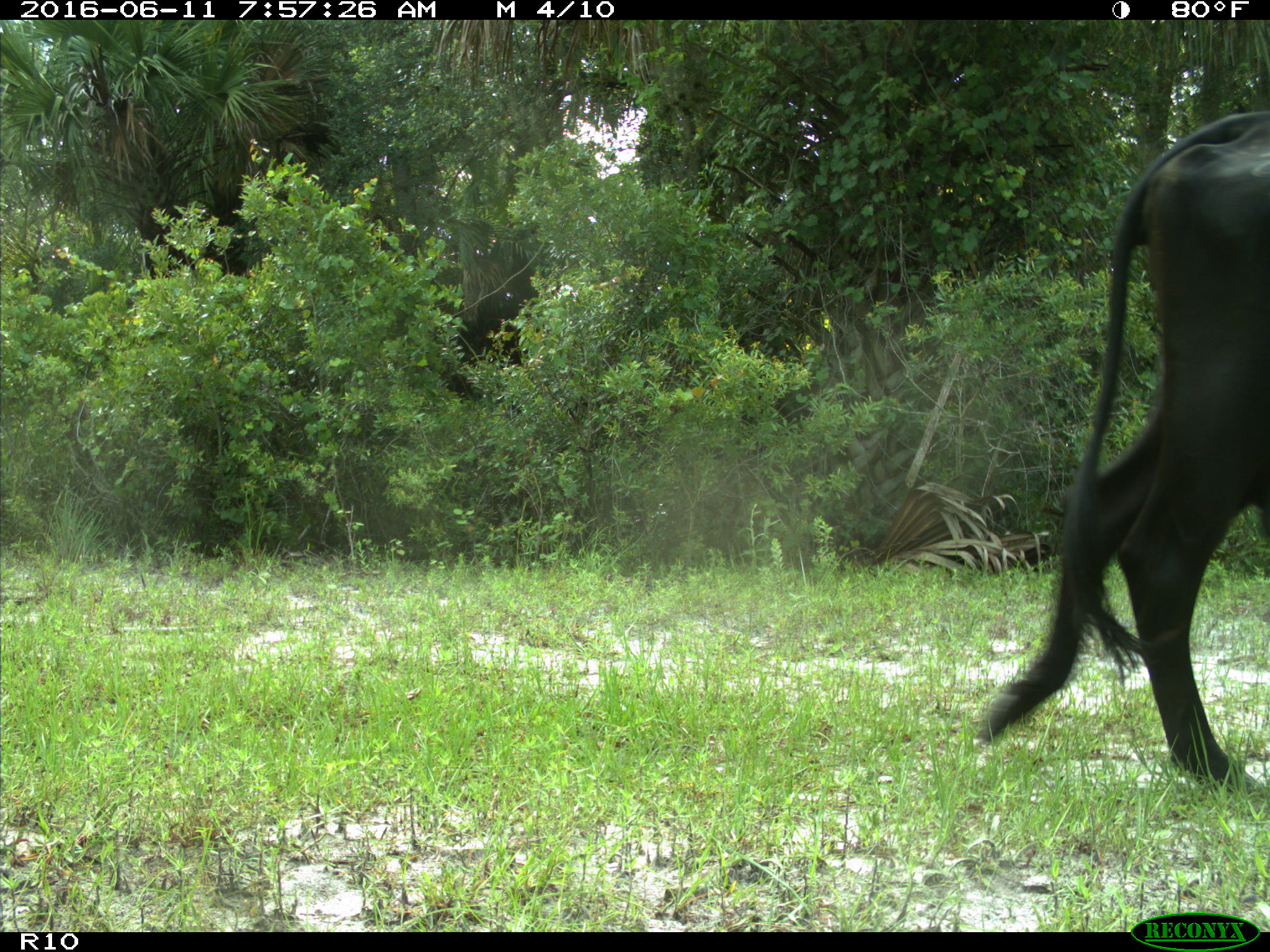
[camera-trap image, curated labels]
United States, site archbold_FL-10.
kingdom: Animalia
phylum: Chordata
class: Mammalia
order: Artiodactyla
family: Bovidae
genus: Bos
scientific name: Bos taurus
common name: domestic cow